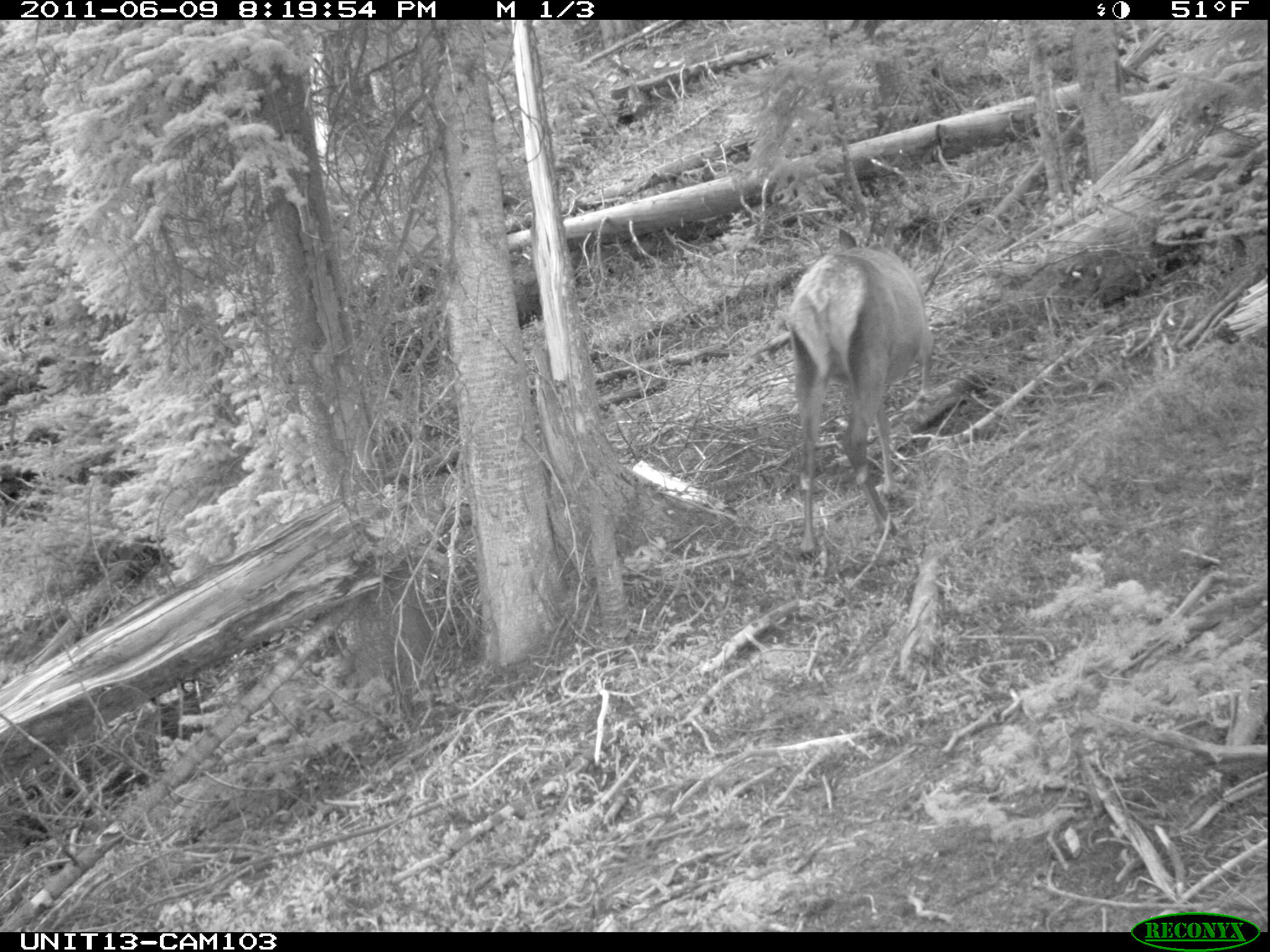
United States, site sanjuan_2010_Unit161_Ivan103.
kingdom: Animalia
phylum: Chordata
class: Mammalia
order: Artiodactyla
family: Cervidae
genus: Cervus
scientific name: Cervus elaphus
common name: red deer